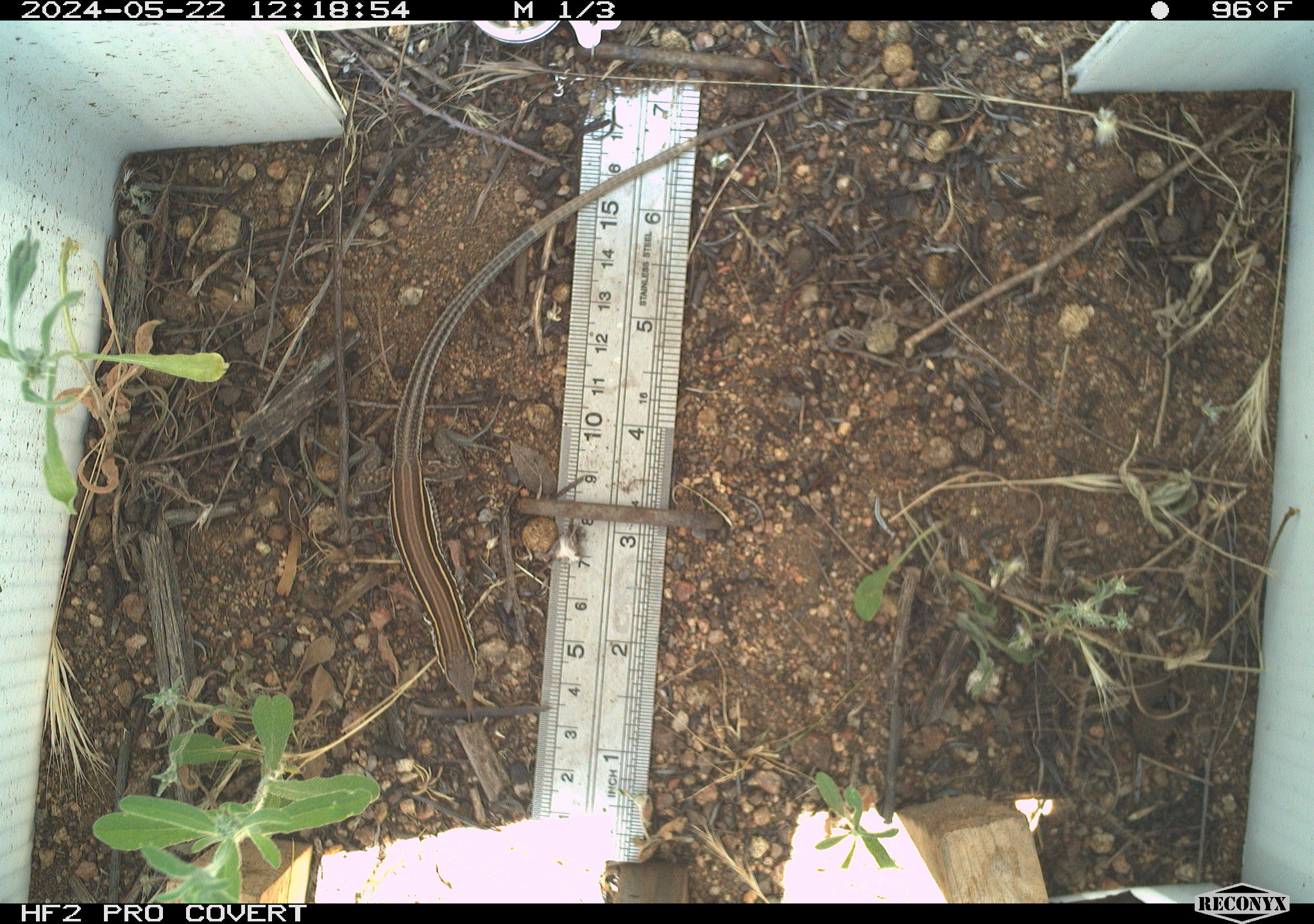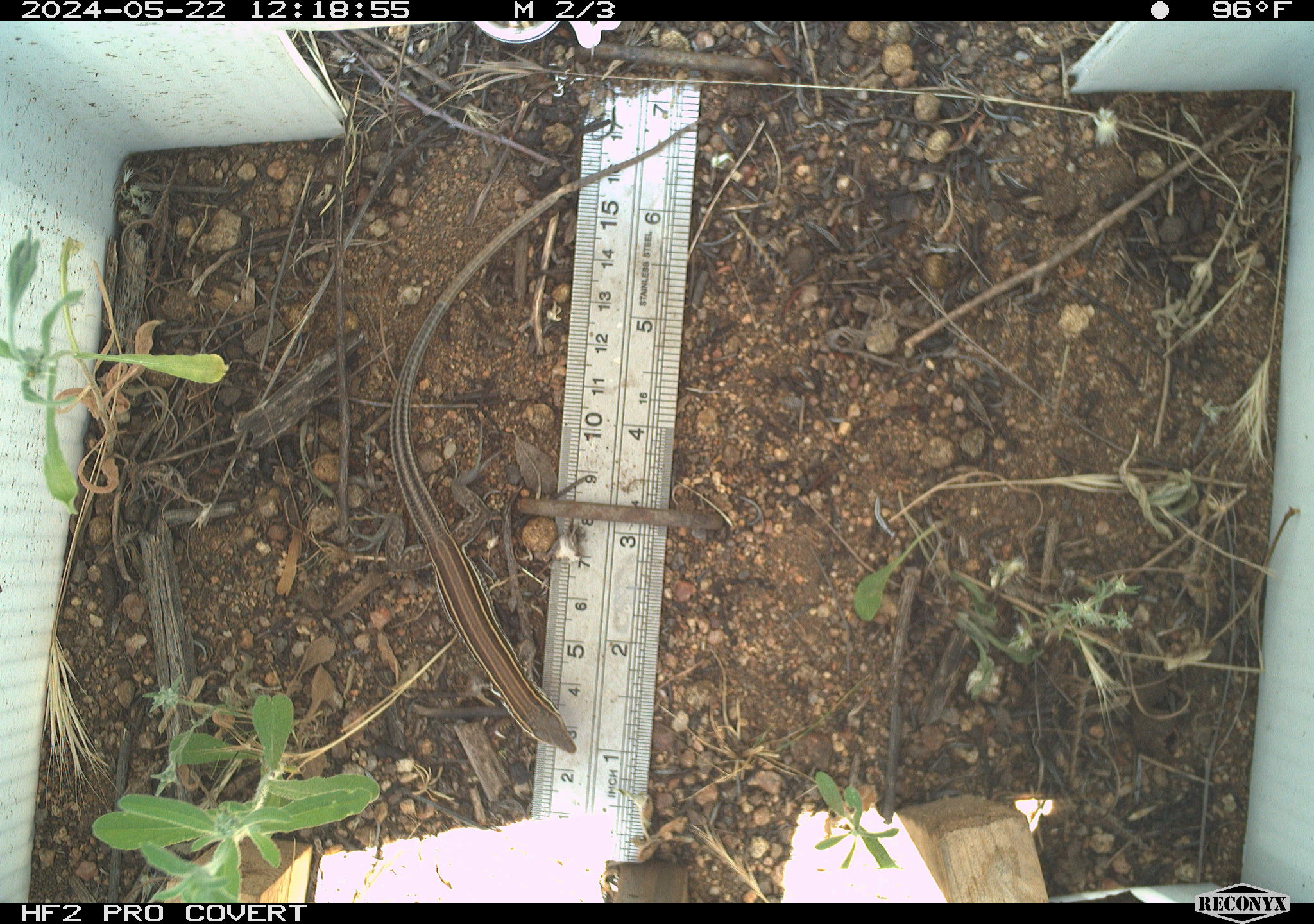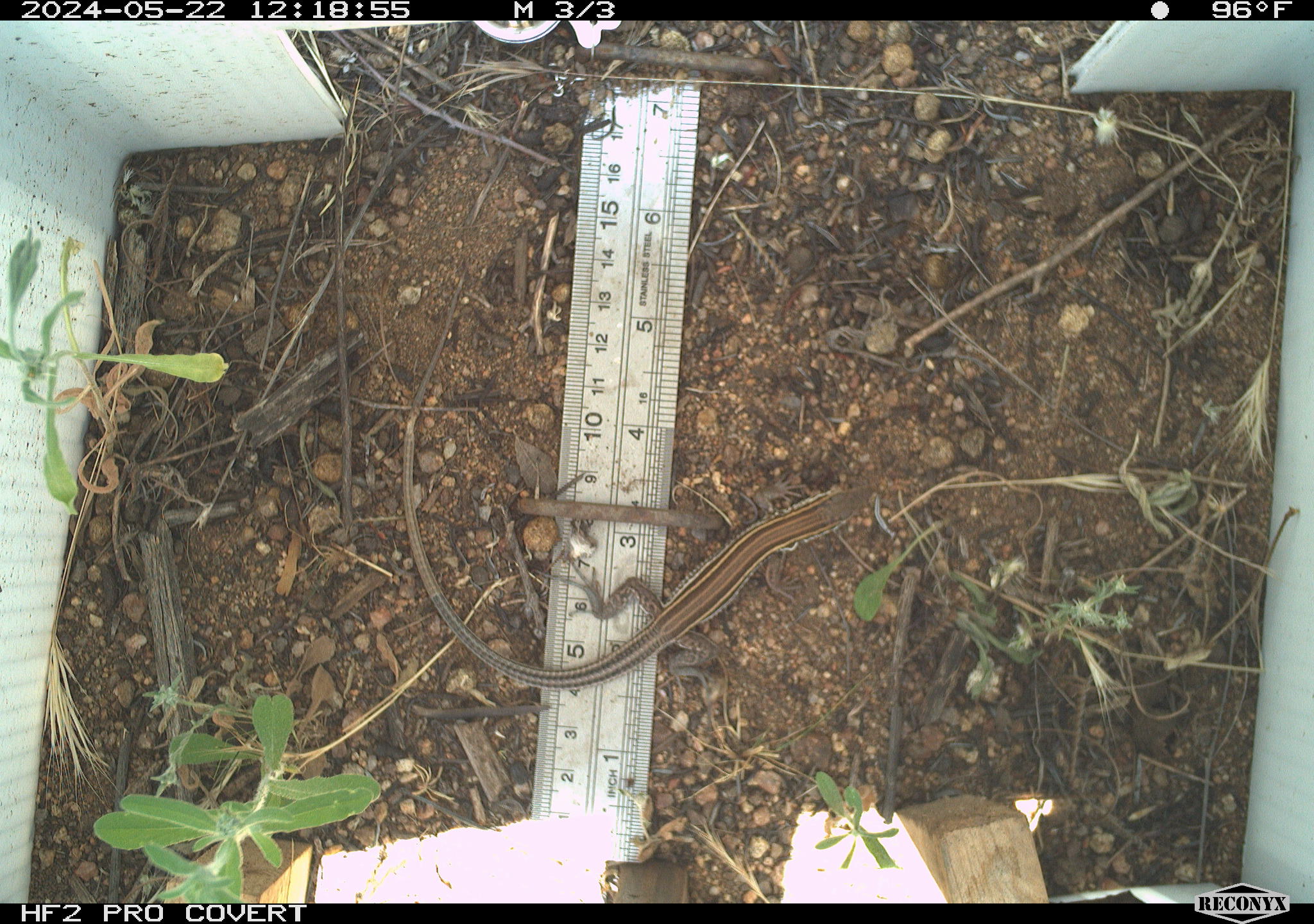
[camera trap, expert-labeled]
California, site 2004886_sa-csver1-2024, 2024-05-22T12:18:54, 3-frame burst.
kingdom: Animalia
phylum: Chordata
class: Reptilia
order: Squamata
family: Scincidae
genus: Plestiodon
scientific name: Plestiodon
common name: blue-tailed skinks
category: plestiodon species